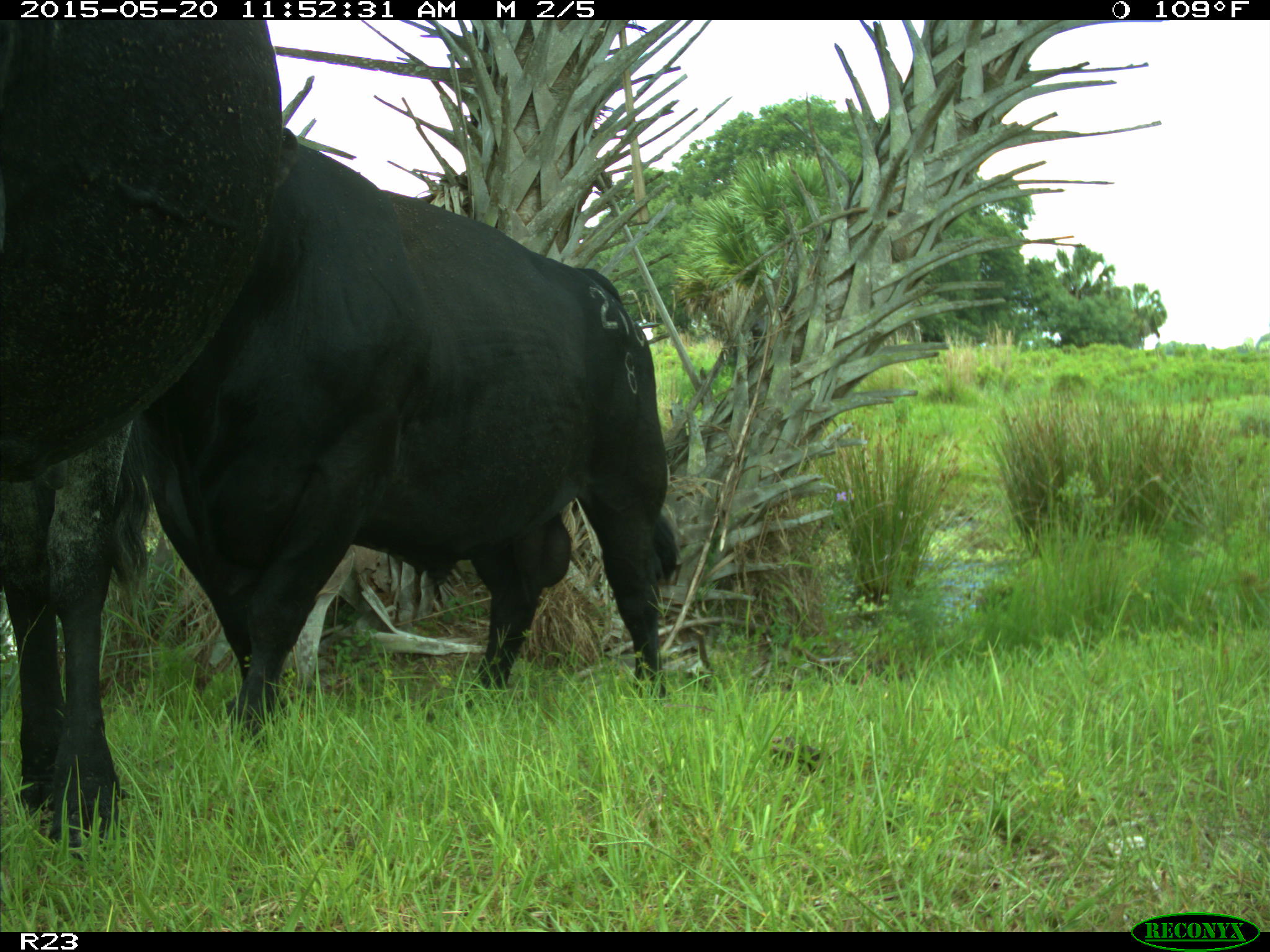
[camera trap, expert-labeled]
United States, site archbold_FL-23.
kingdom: Animalia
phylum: Chordata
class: Mammalia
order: Artiodactyla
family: Suidae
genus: Sus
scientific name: Sus scrofa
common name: wild boar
Sus scrofa (wild boar).